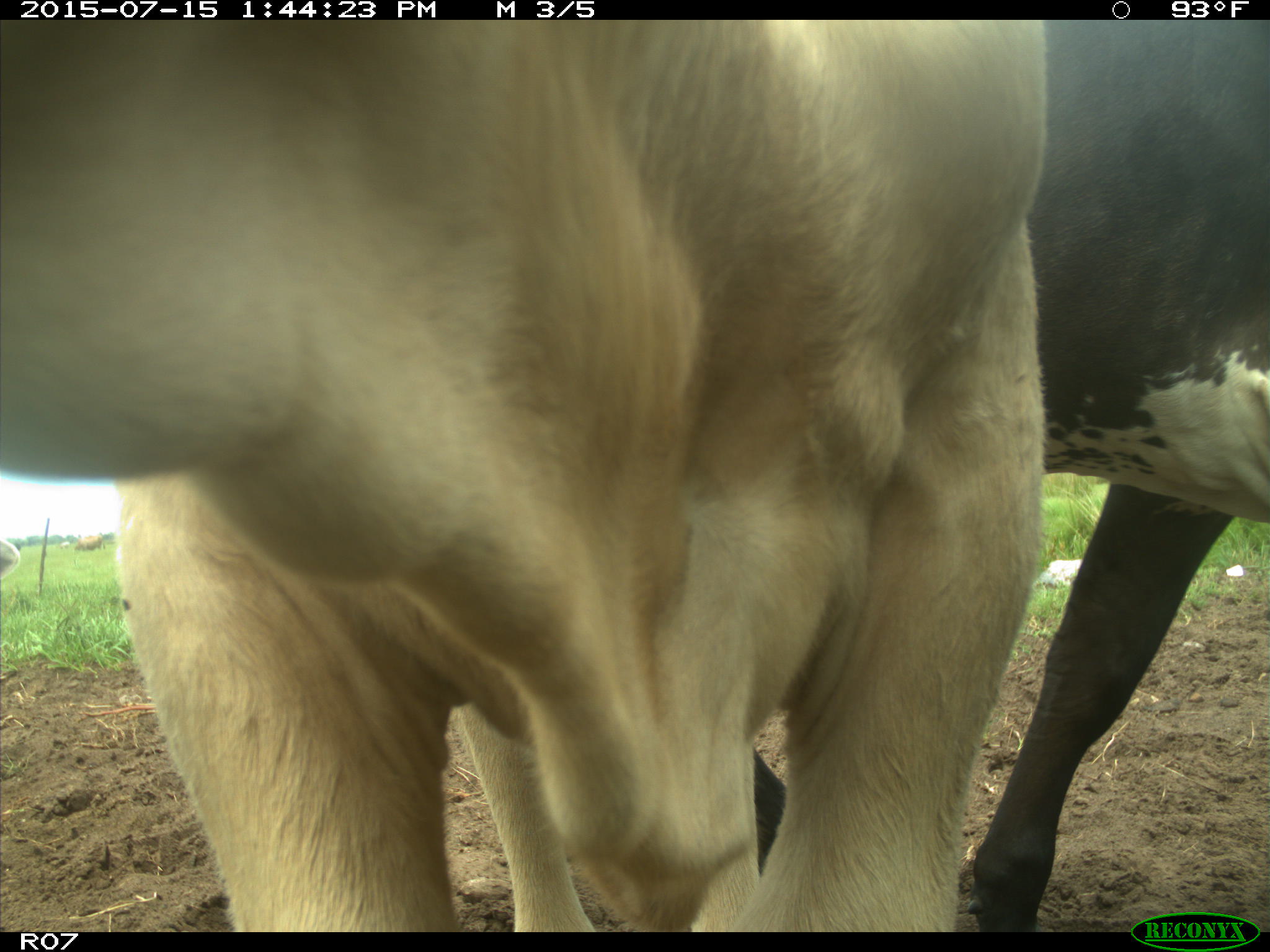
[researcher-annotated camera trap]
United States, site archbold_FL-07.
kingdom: Animalia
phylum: Chordata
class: Mammalia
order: Artiodactyla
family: Bovidae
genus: Bos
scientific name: Bos taurus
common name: domestic cow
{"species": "Bos taurus (domestic cow)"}